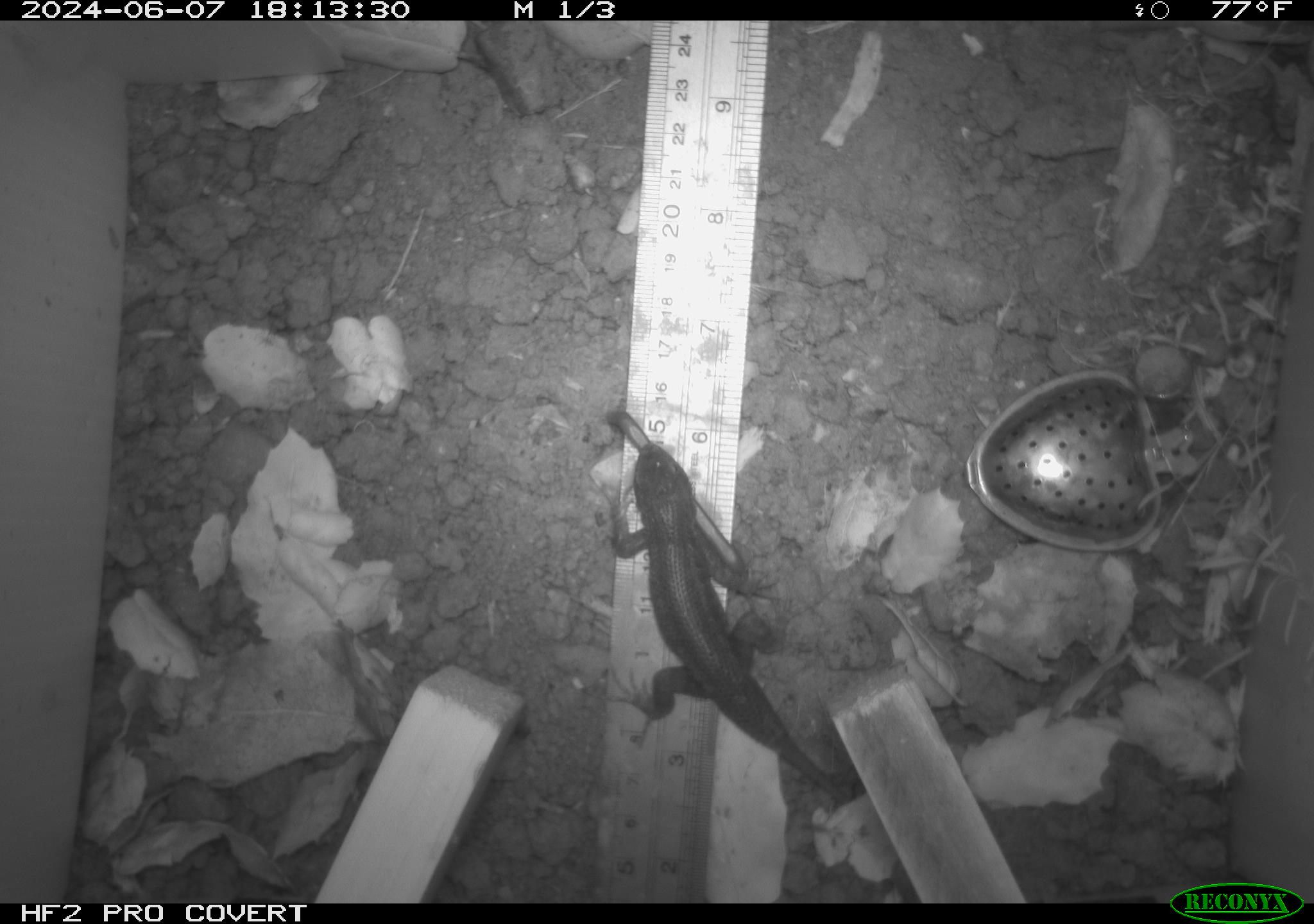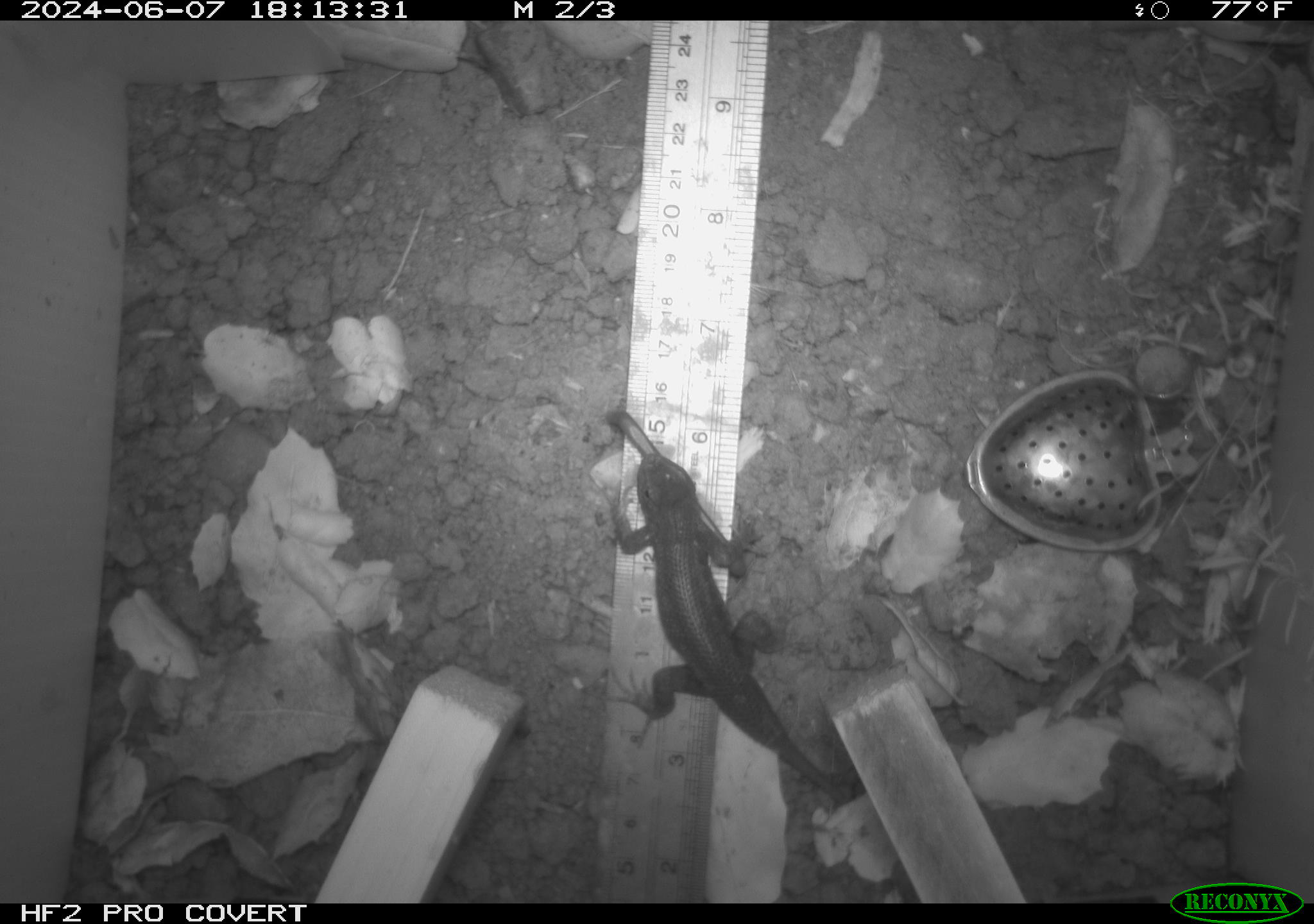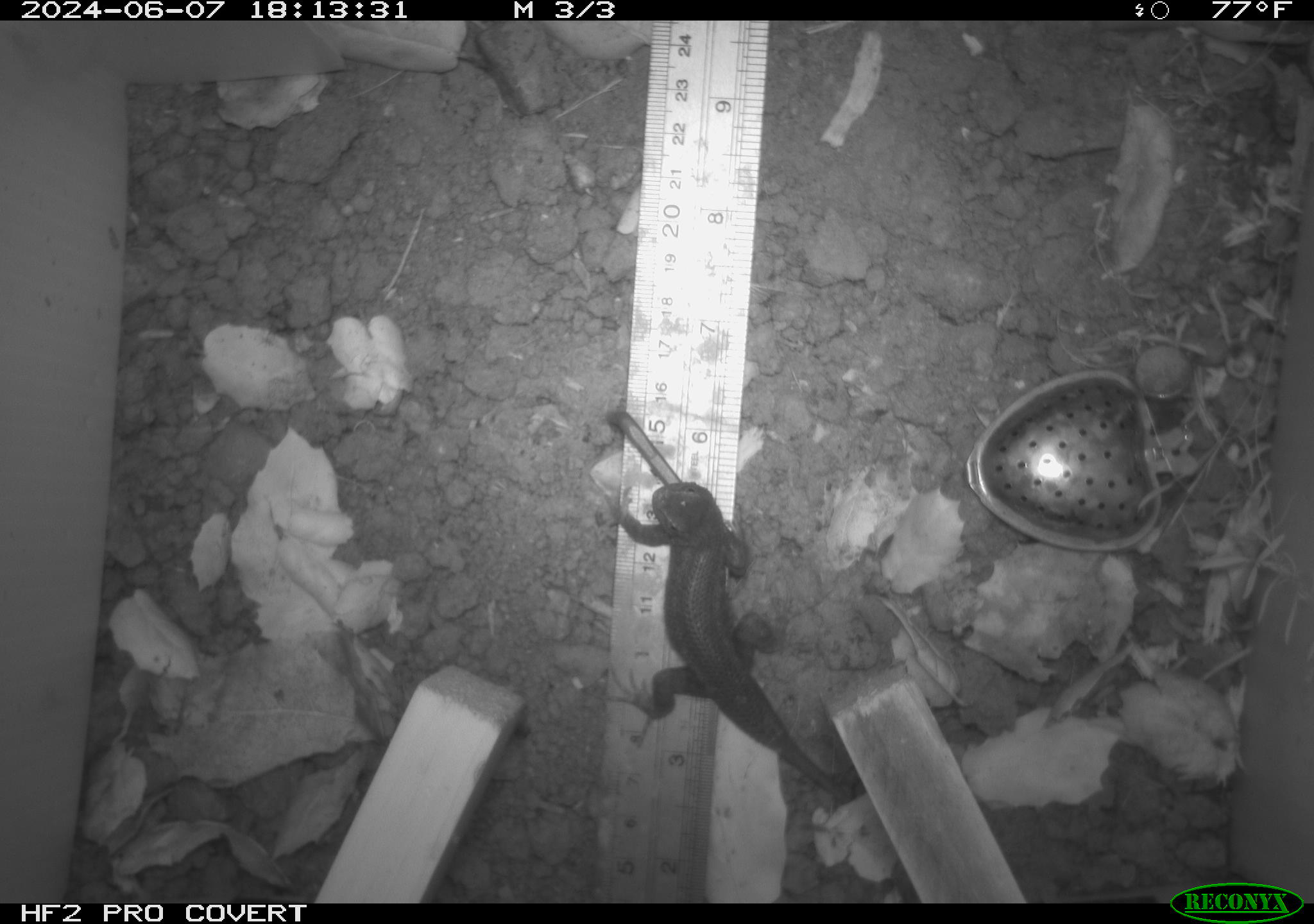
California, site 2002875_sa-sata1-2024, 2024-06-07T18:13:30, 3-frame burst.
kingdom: Animalia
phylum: Chordata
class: Reptilia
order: Squamata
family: Phrynosomatidae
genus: Sceloporus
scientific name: Sceloporus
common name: spiny lizards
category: sceloporus species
Sceloporus species (spiny lizards) (Sceloporus).